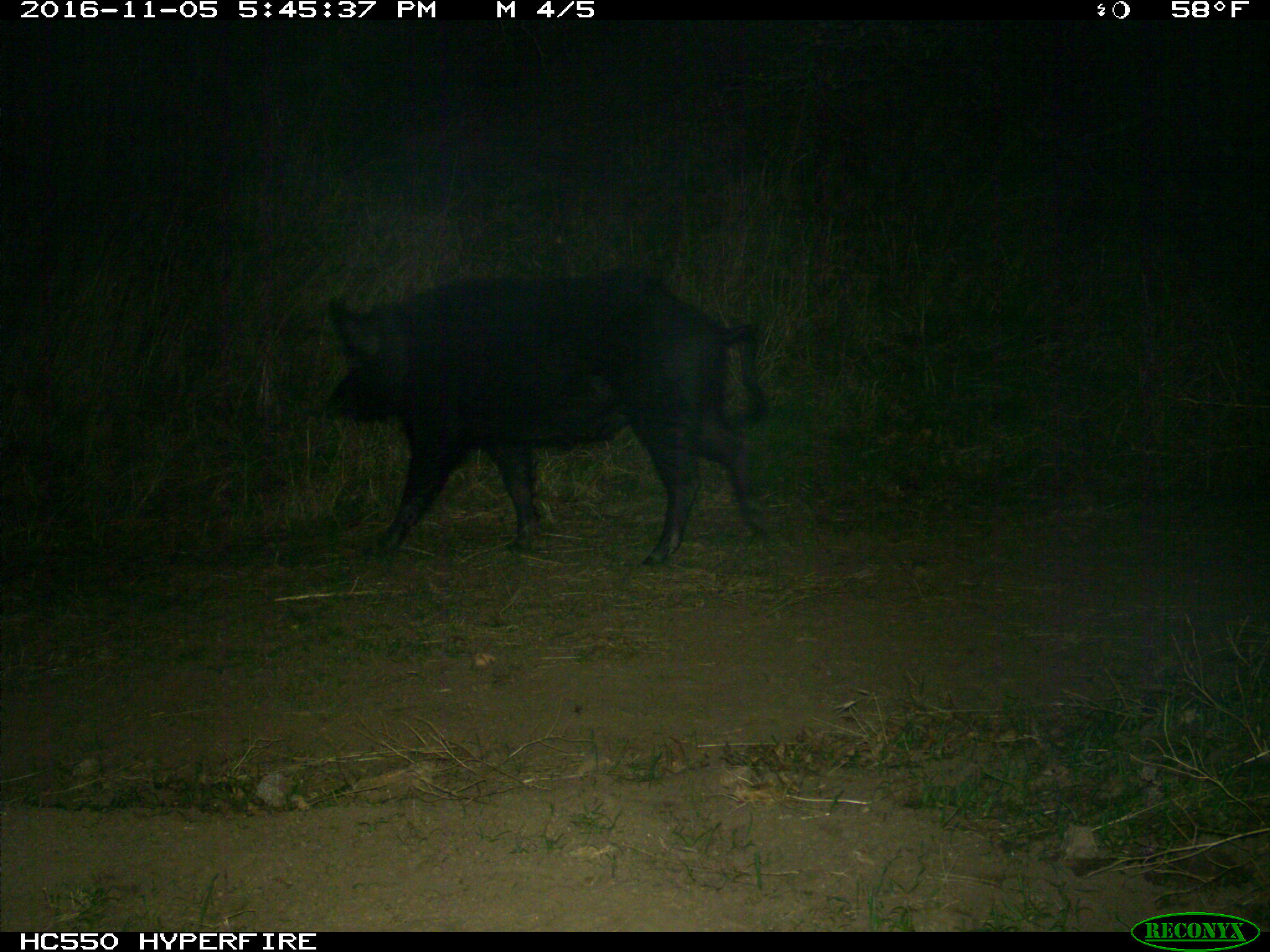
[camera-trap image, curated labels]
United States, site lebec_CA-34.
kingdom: Animalia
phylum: Chordata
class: Mammalia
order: Artiodactyla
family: Suidae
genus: Sus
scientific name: Sus scrofa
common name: wild boar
Sus scrofa (wild boar).